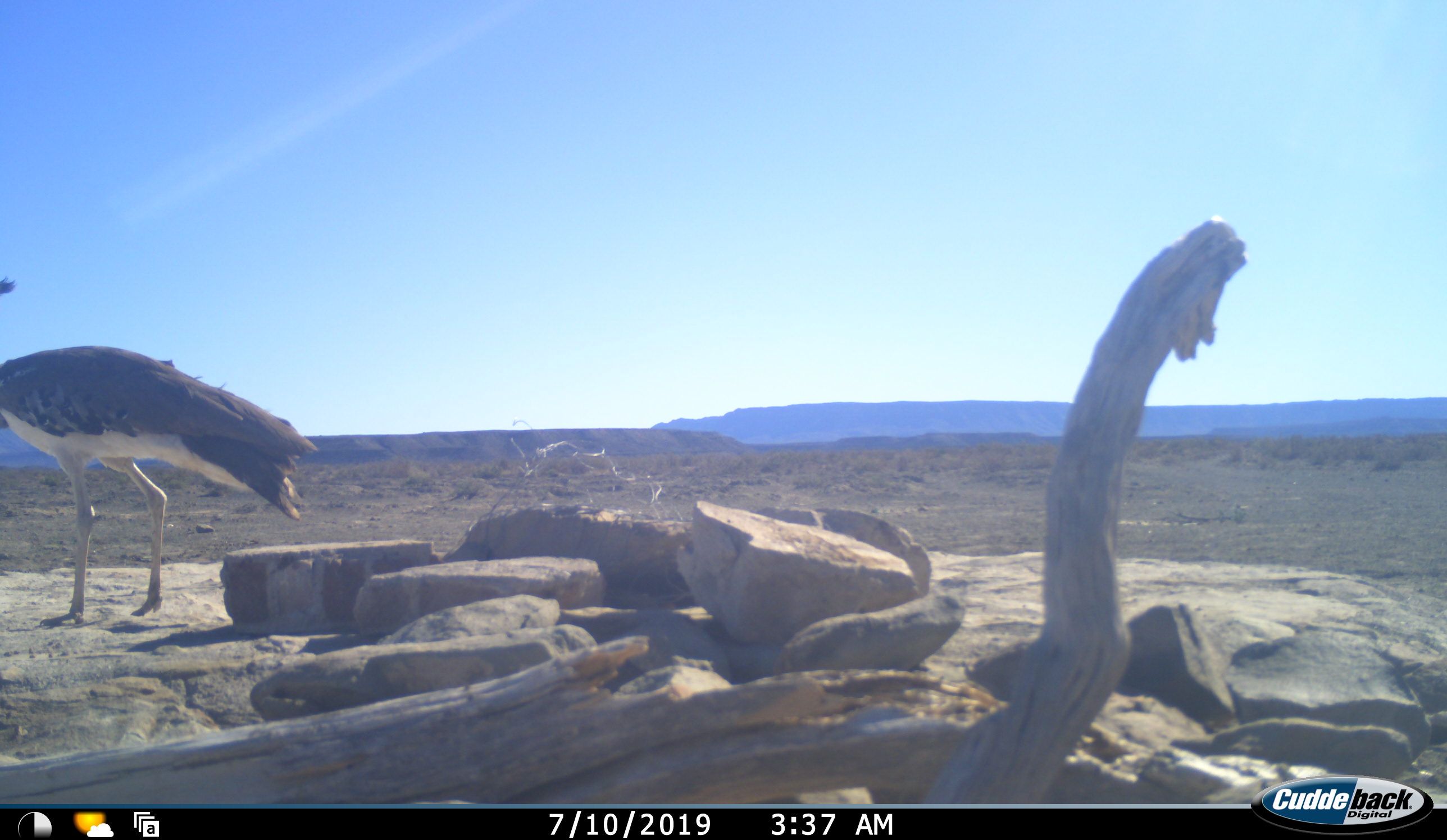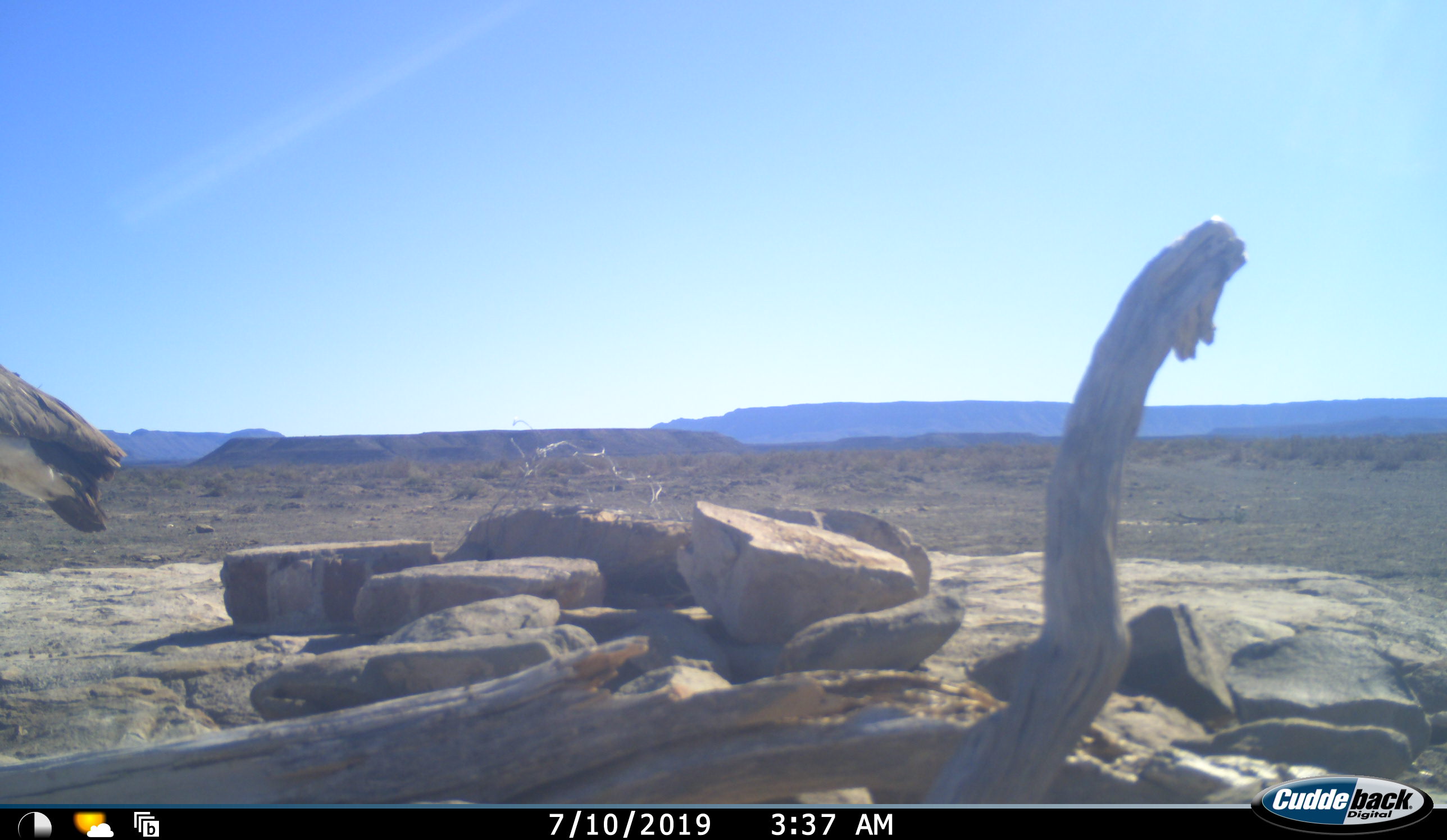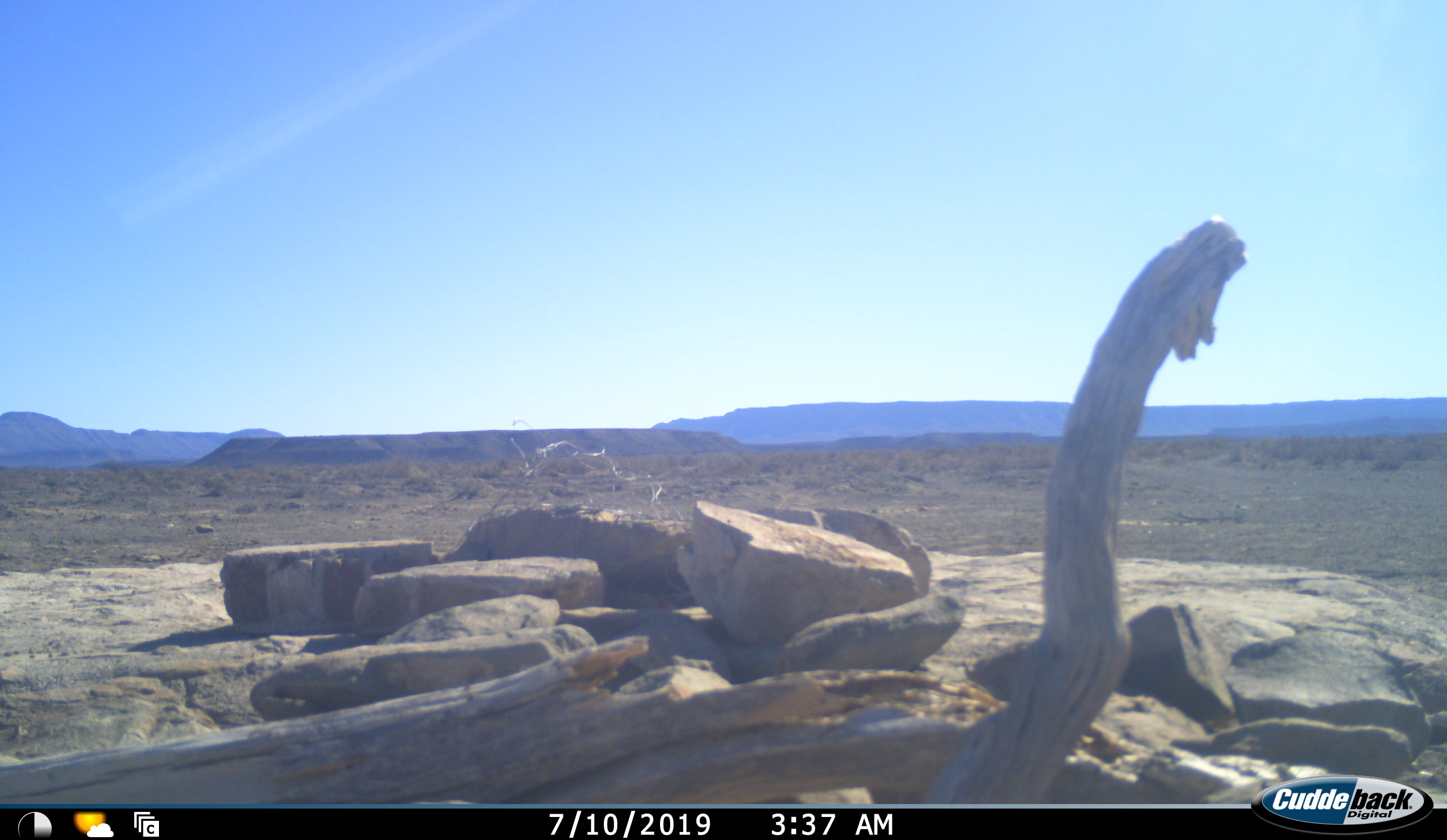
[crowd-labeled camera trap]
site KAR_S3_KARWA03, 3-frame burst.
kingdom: Animalia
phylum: Chordata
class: Aves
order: Otidiformes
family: Otididae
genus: Ardeotis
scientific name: Ardeotis kori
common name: kori bustard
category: bustardkori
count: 1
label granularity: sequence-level